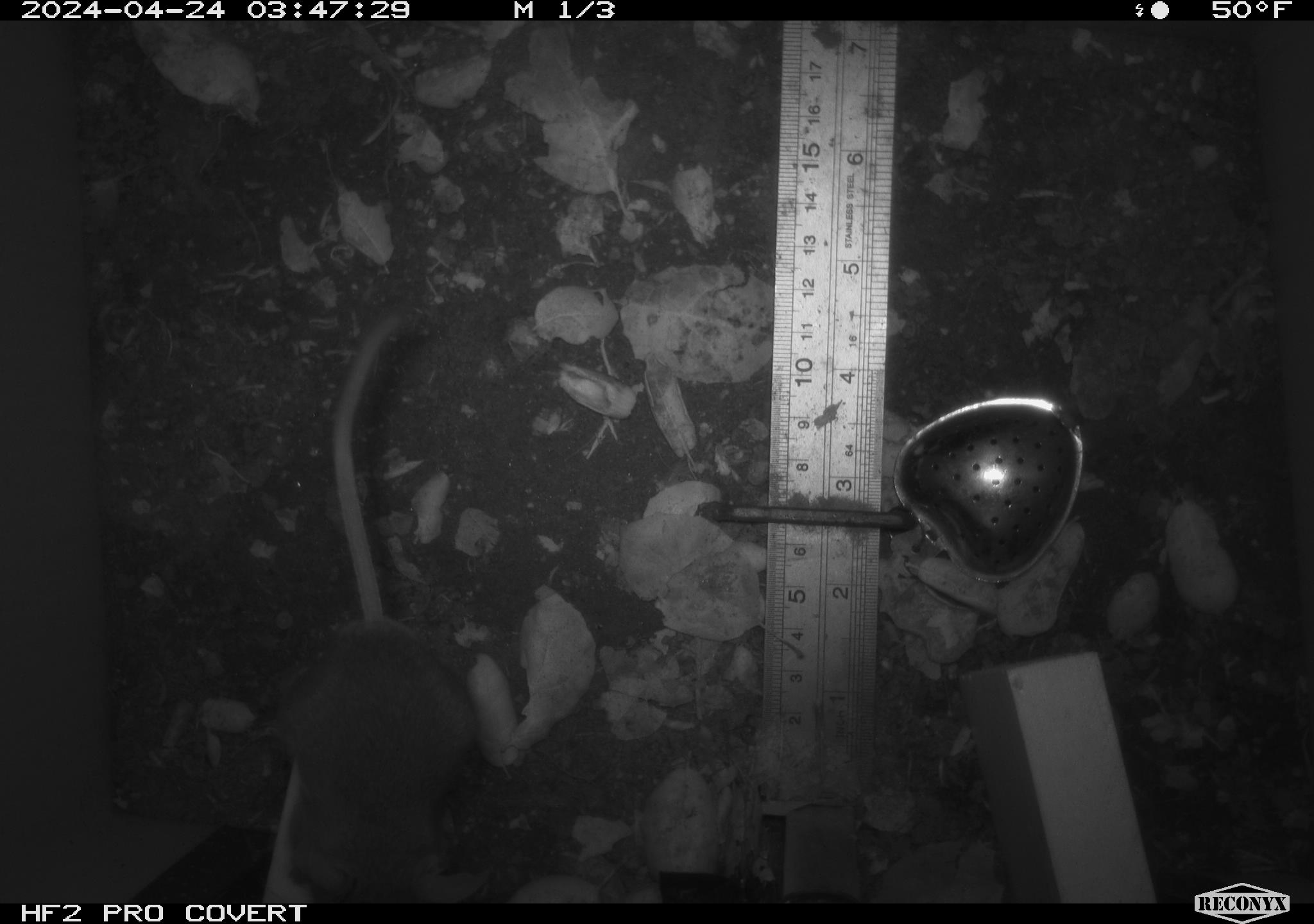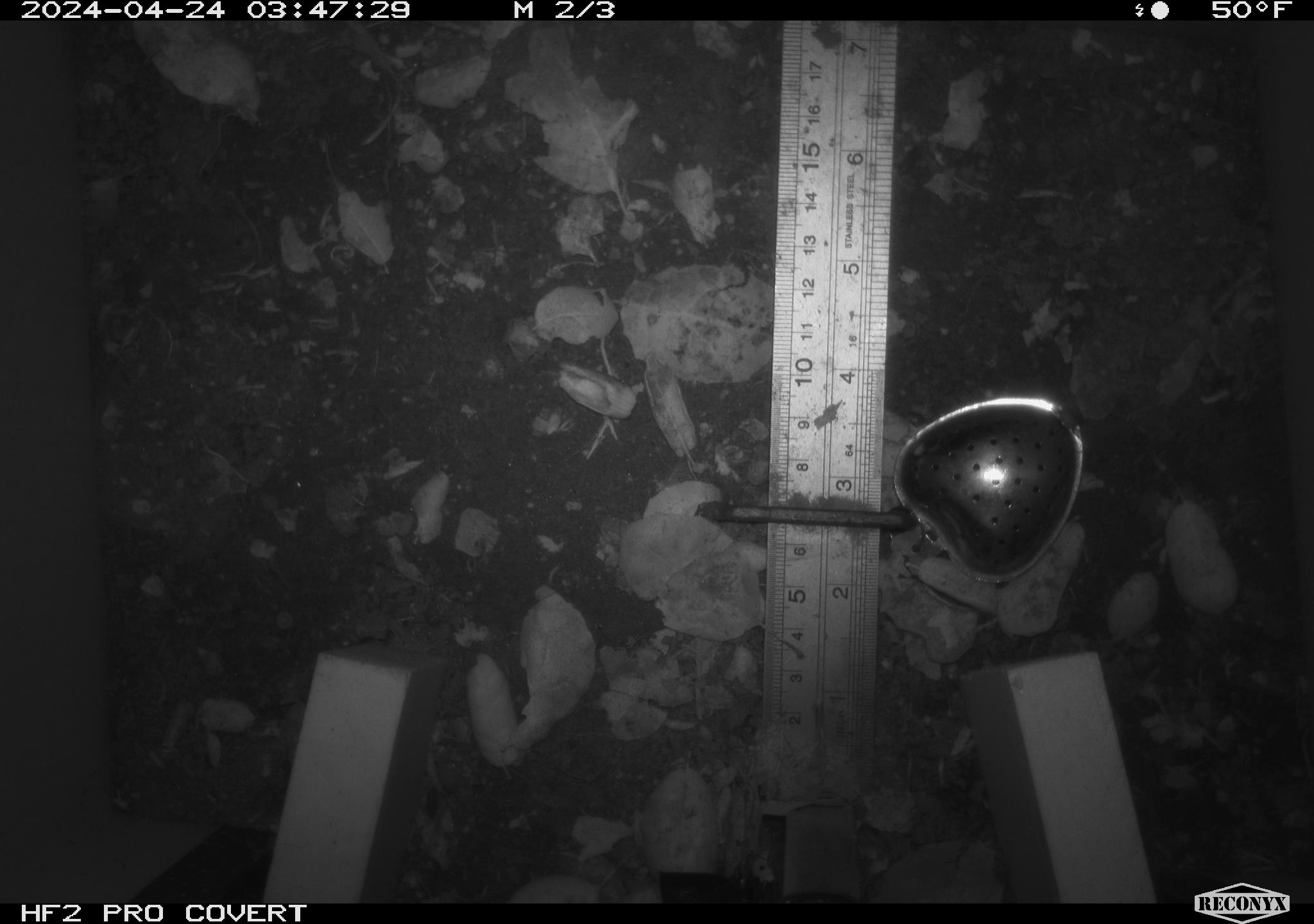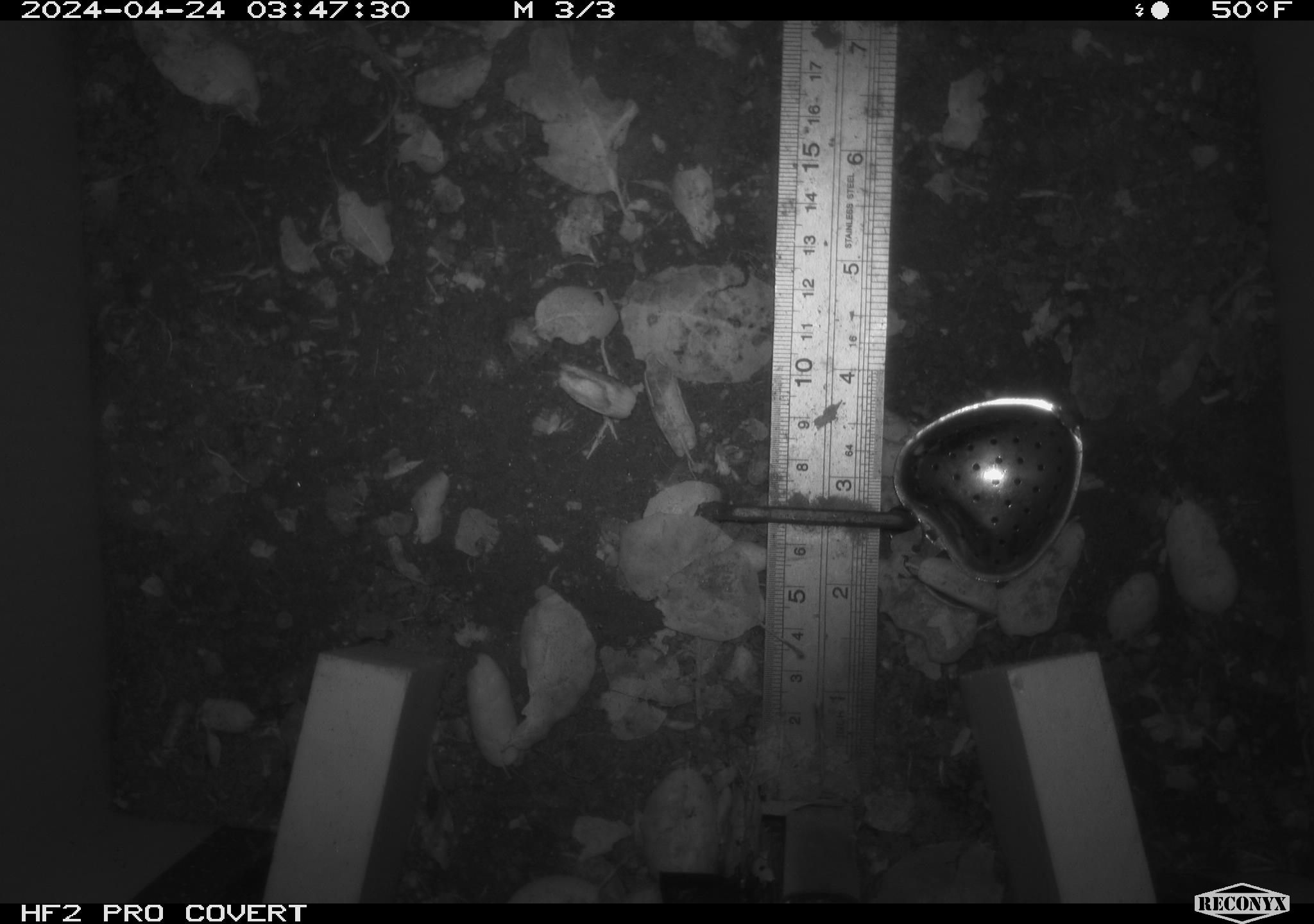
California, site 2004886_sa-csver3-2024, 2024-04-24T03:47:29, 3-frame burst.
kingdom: Animalia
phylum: Chordata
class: Mammalia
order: Rodentia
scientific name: Rodentia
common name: rodent